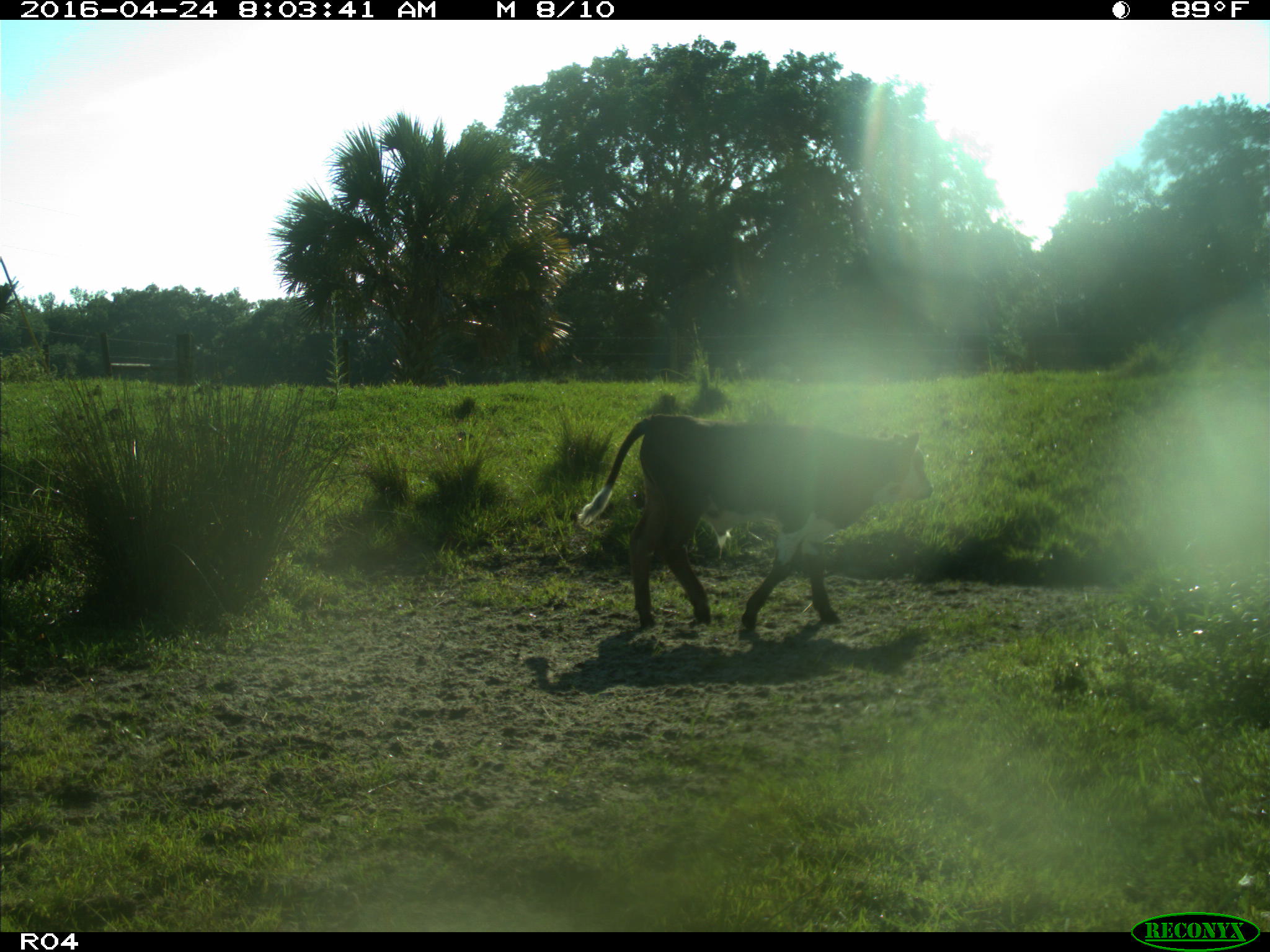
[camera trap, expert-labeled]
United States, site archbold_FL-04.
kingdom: Animalia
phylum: Chordata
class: Mammalia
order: Artiodactyla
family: Bovidae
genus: Bos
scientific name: Bos taurus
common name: domestic cow